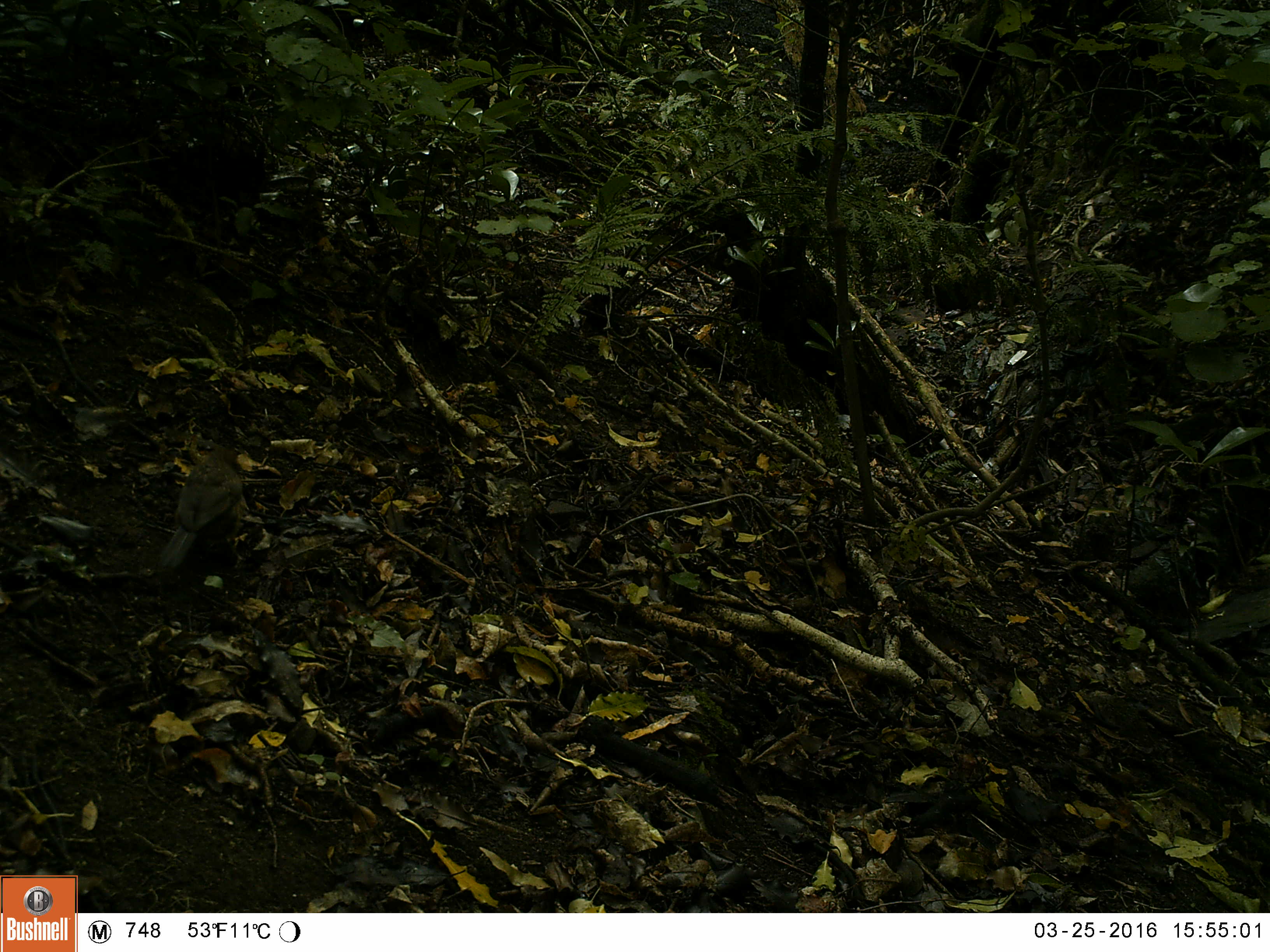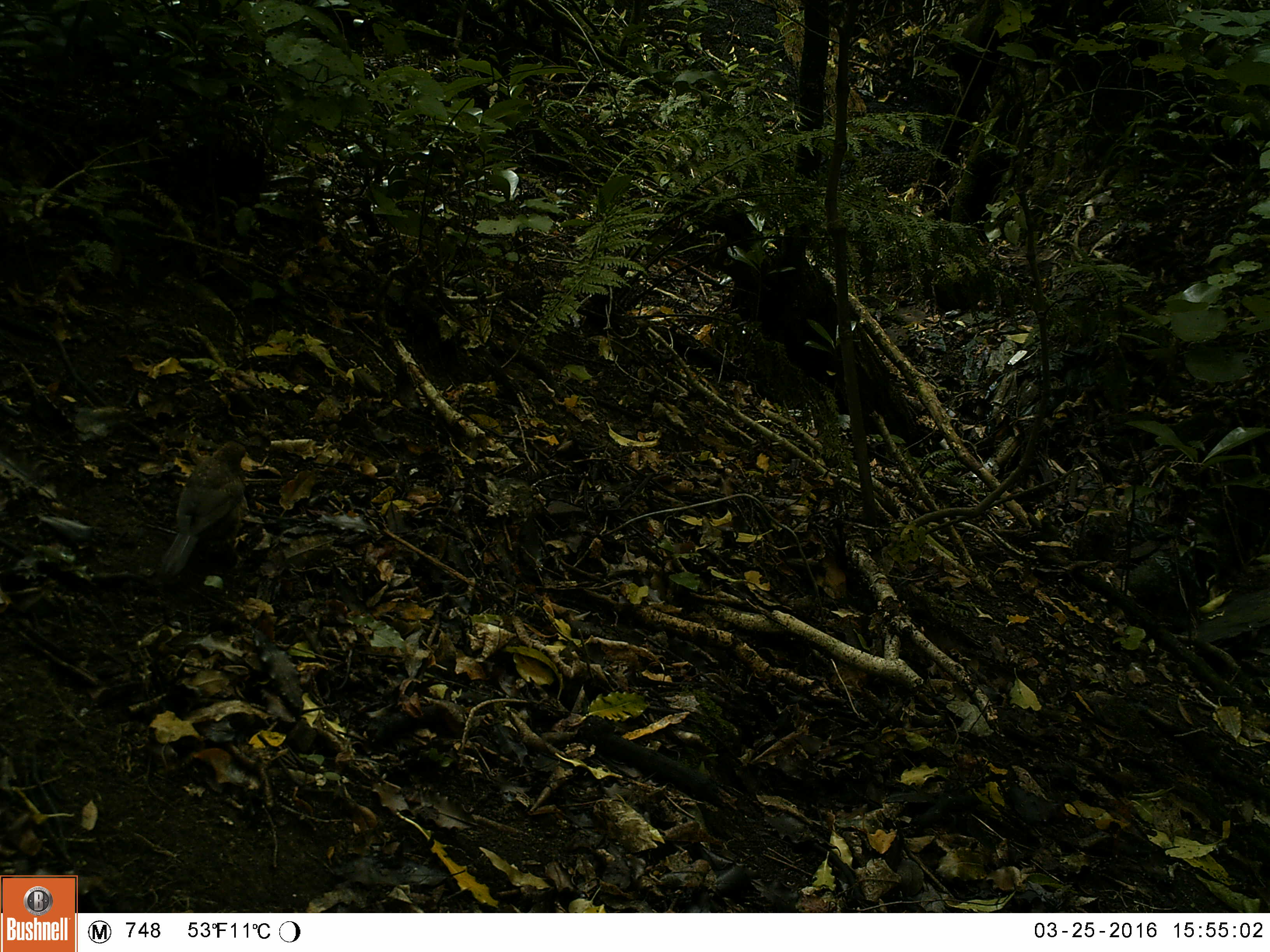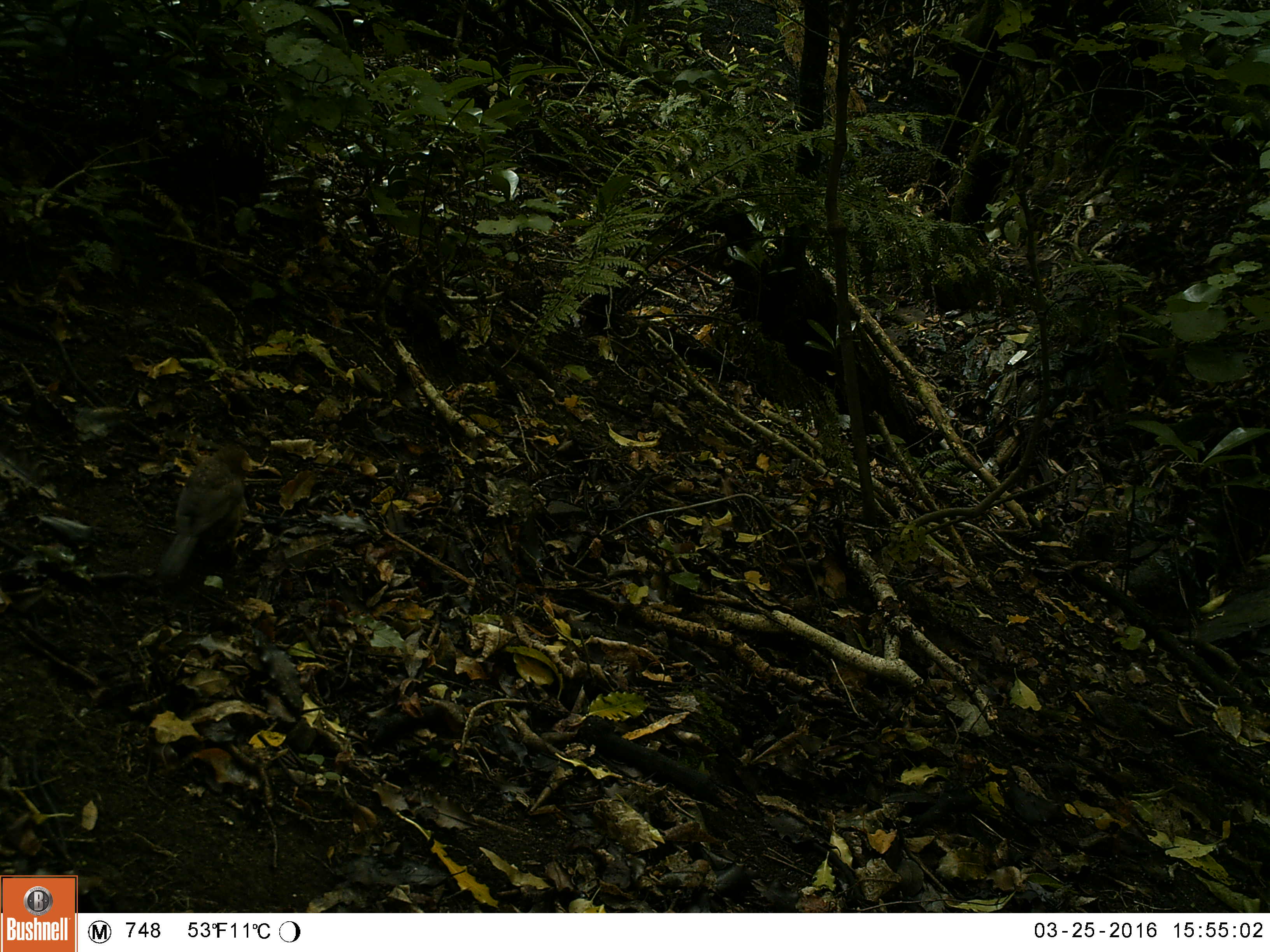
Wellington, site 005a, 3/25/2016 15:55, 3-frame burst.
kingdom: Animalia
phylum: Chordata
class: Aves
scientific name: Aves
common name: bird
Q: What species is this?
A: Bird (Aves).